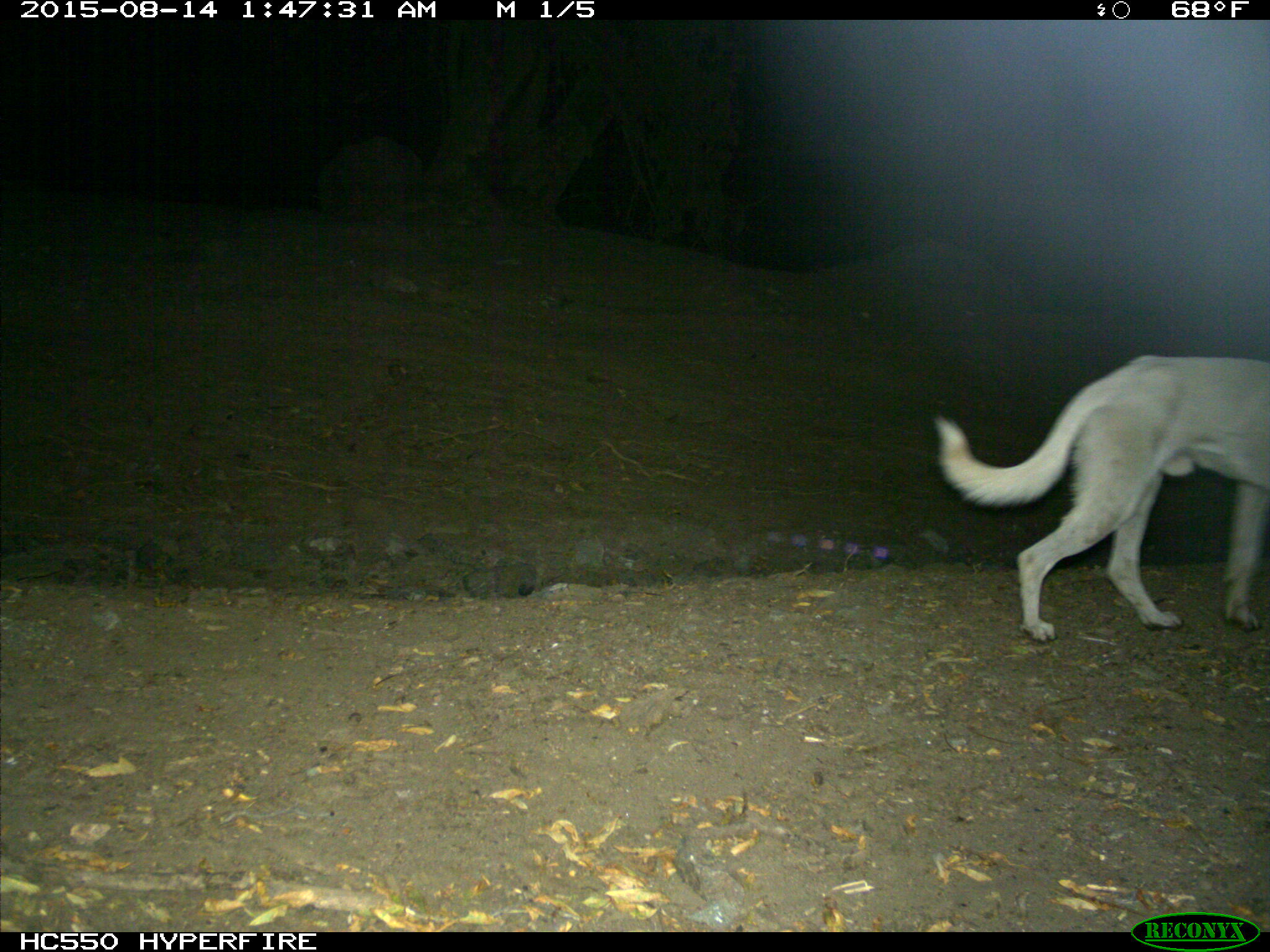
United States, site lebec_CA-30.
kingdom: Animalia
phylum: Chordata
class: Mammalia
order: Carnivora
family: Canidae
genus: Canis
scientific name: Canis familiaris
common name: domestic dog